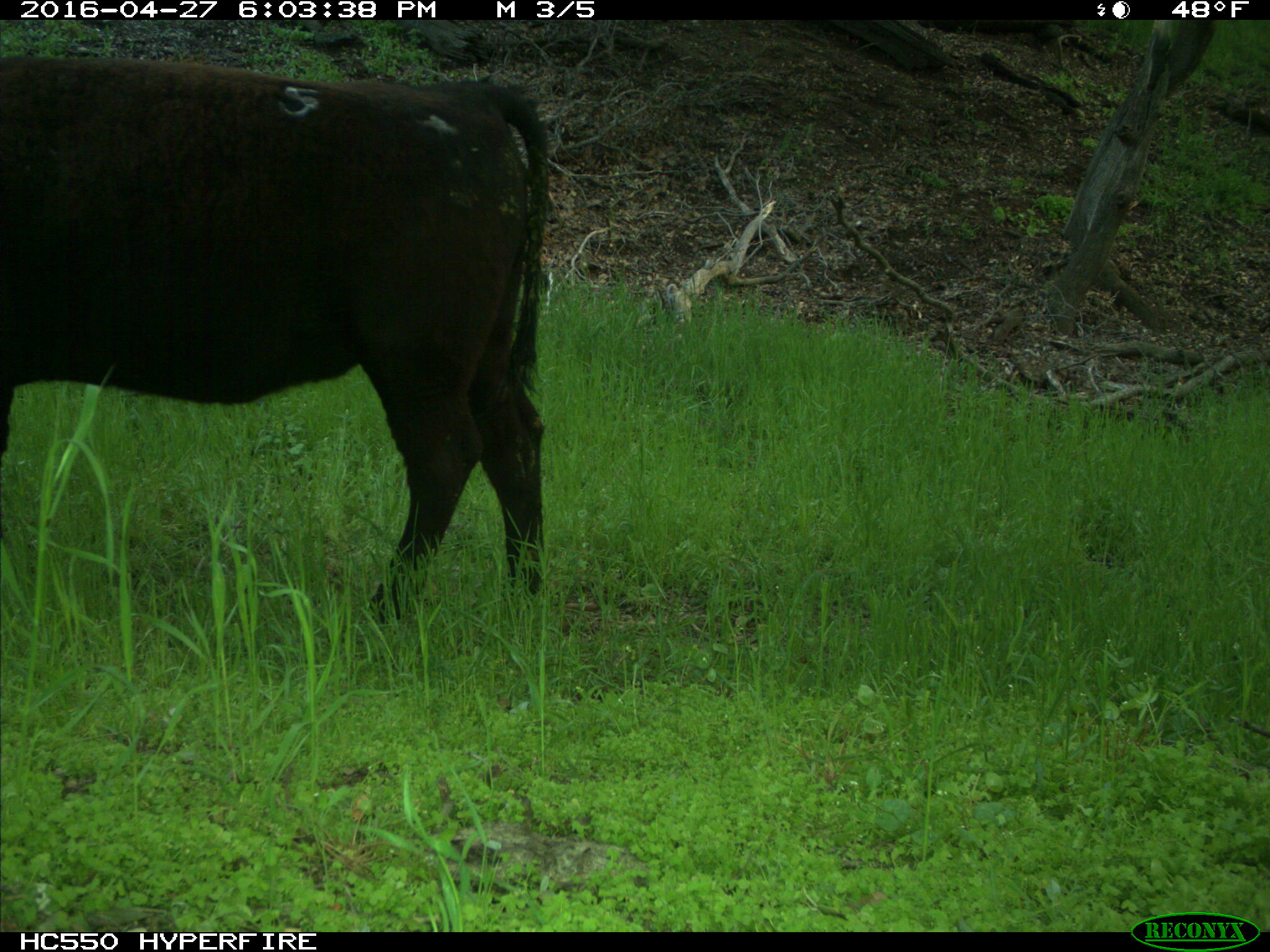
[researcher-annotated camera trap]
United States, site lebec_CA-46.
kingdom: Animalia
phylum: Chordata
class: Mammalia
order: Artiodactyla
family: Bovidae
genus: Bos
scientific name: Bos taurus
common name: domestic cow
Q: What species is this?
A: Bos taurus (domestic cow).